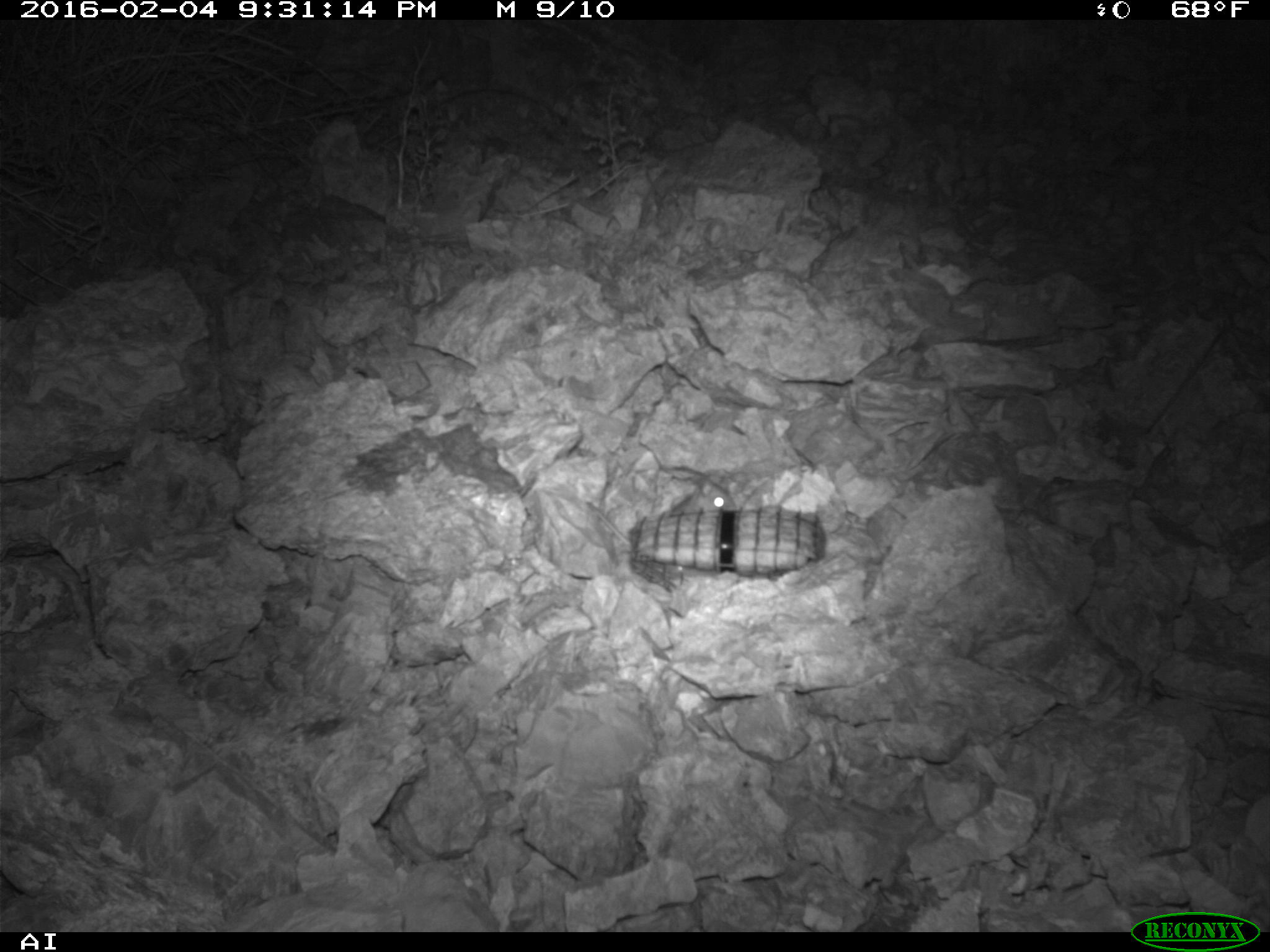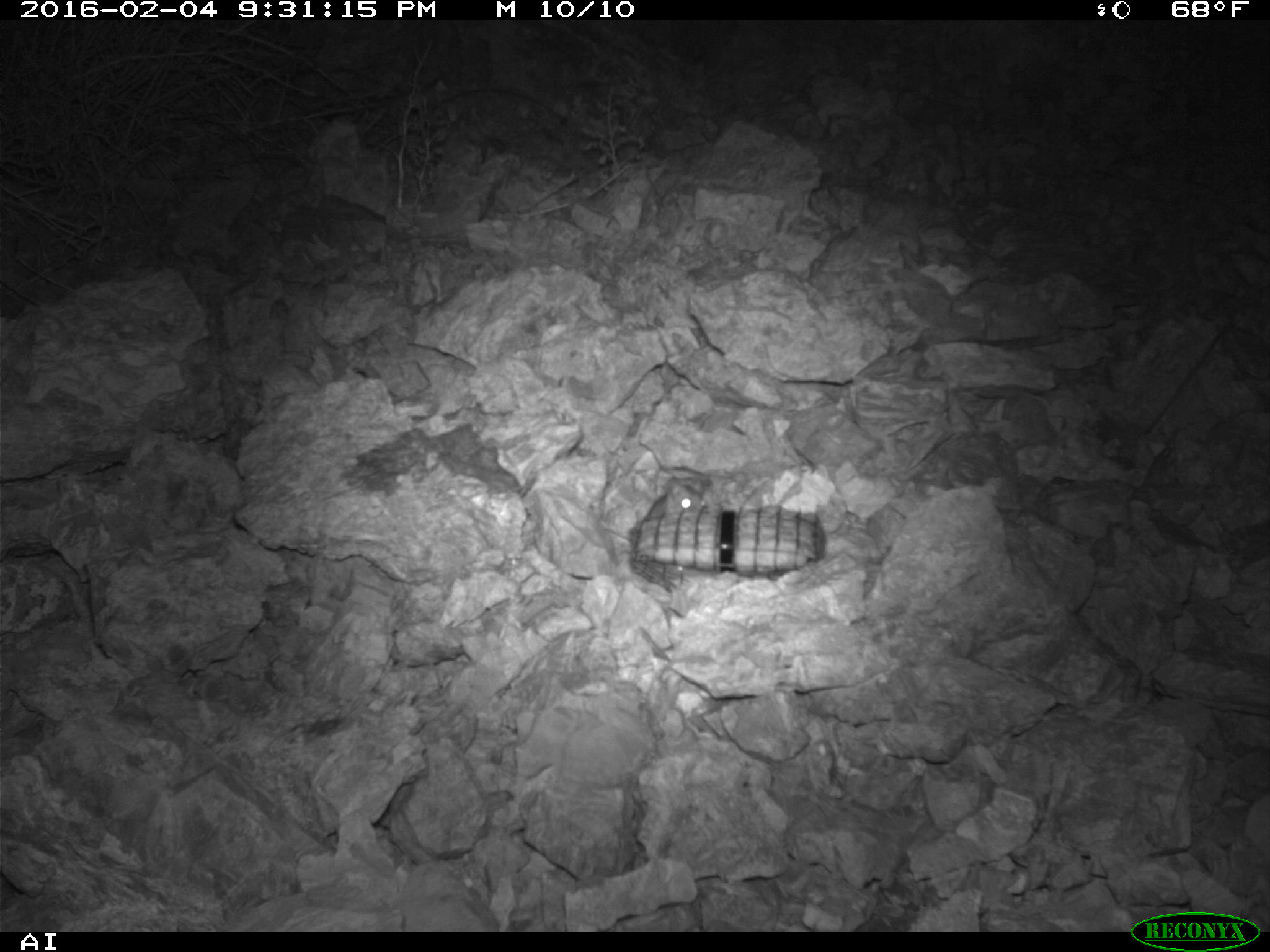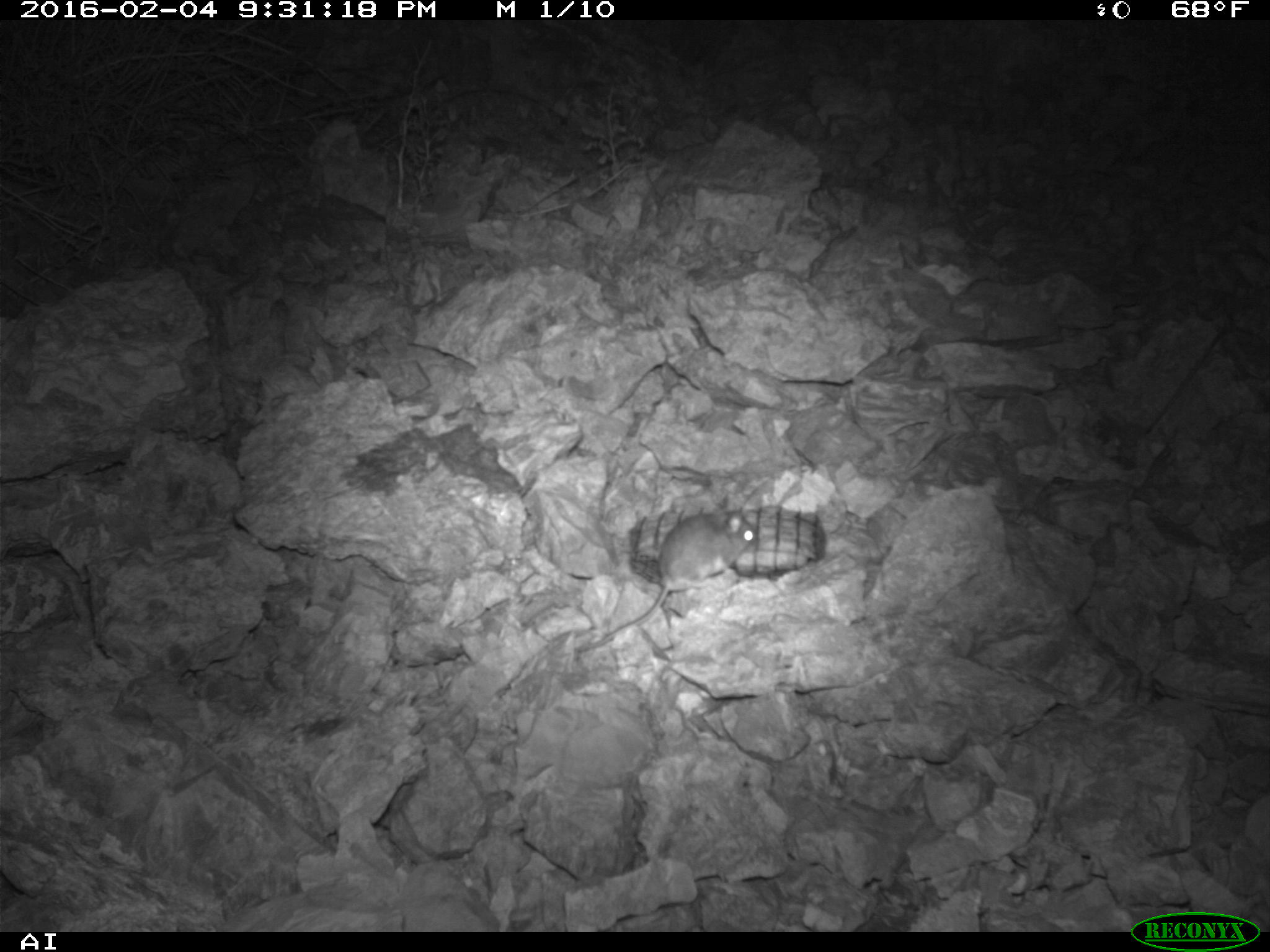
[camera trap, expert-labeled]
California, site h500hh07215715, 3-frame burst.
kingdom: Animalia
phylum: Chordata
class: Mammalia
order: Rodentia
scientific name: Rodentia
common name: rodent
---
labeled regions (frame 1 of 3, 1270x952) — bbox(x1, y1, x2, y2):
rodent: bbox(584, 477, 735, 545)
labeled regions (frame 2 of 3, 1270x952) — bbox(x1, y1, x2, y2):
rodent: bbox(640, 470, 708, 520)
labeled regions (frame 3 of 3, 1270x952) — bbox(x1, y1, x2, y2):
rodent: bbox(575, 494, 757, 653)